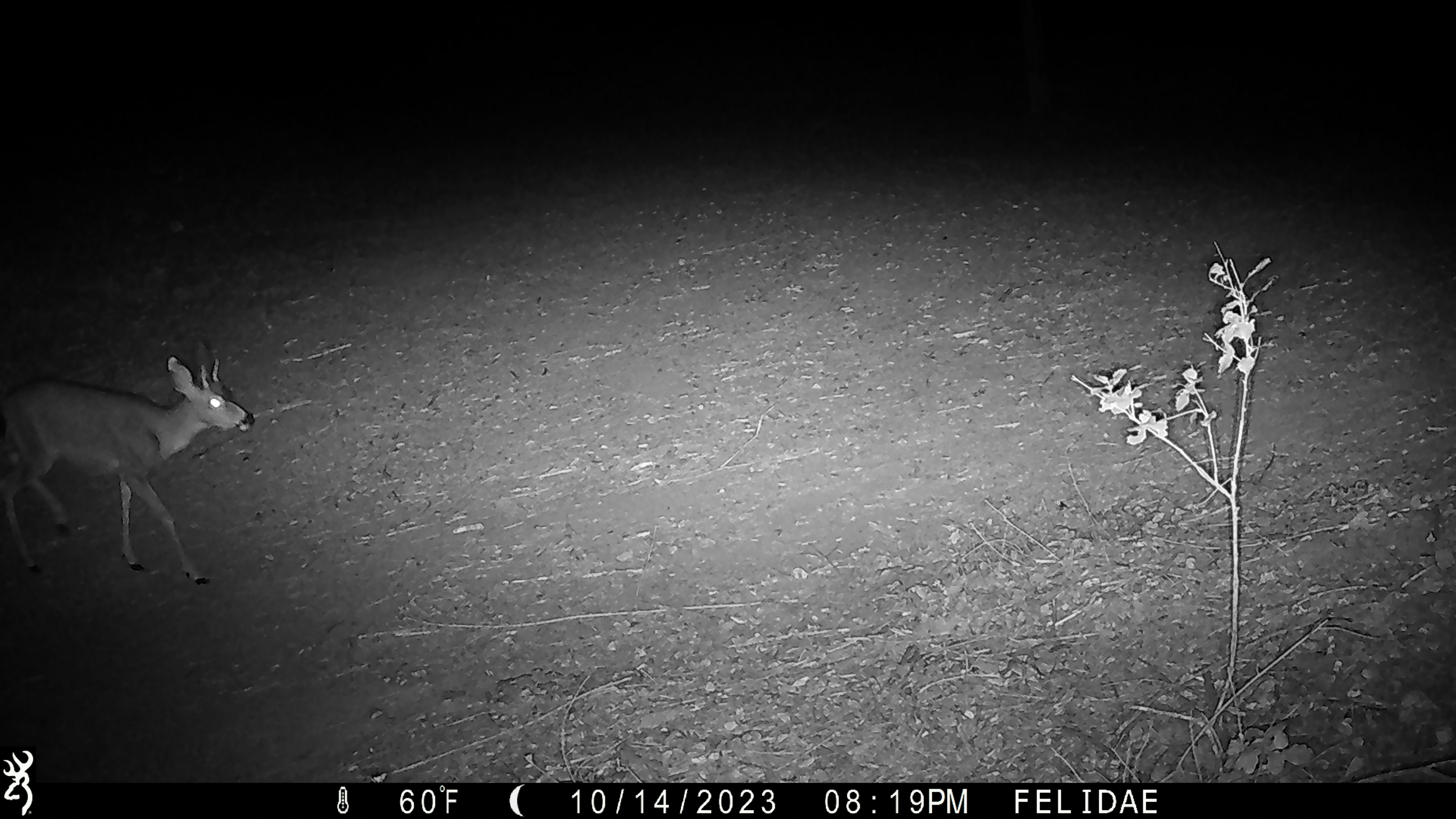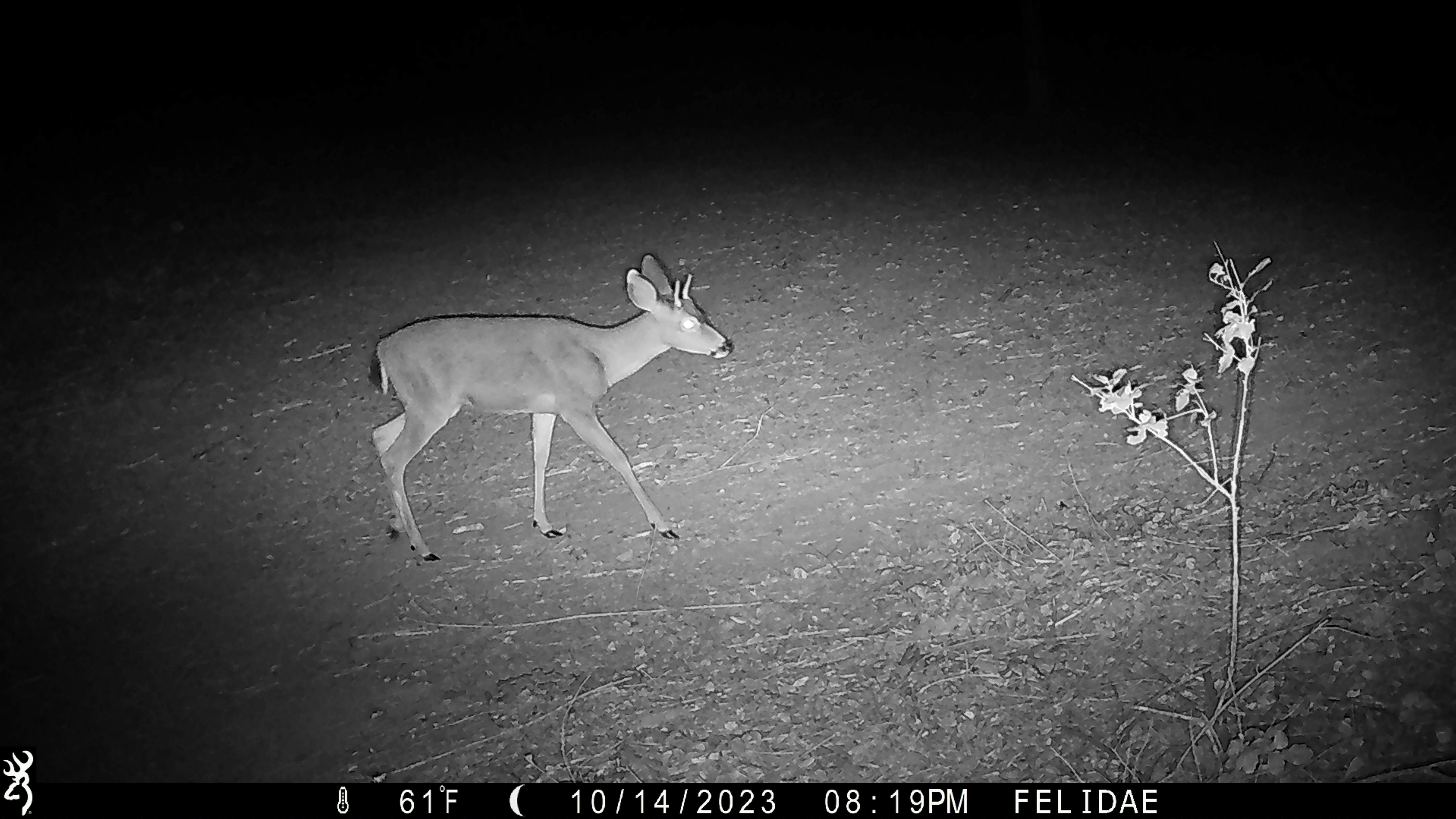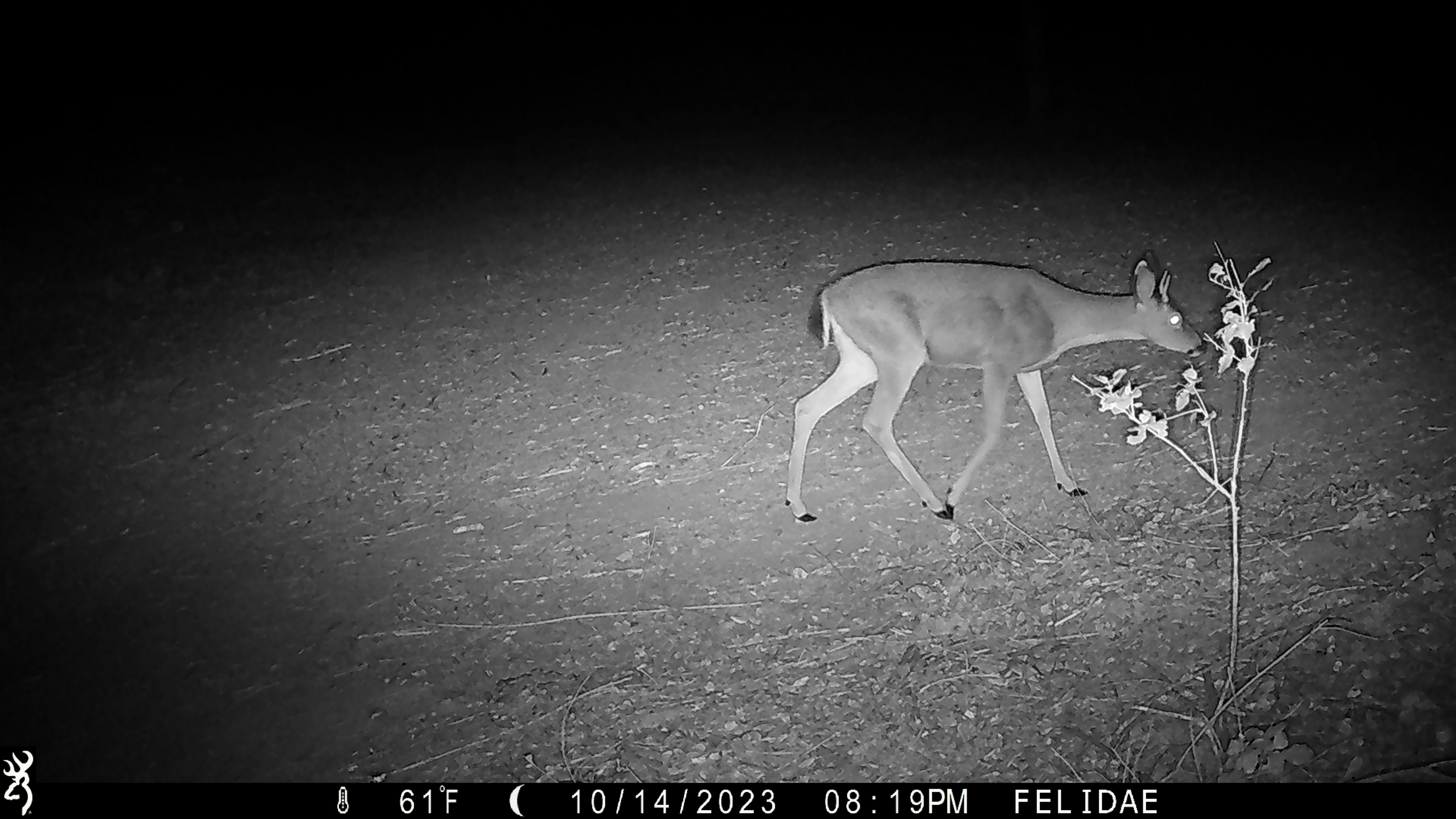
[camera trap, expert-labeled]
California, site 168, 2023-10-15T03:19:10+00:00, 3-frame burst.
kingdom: Animalia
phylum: Chordata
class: Mammalia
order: Artiodactyla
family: Cervidae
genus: Odocoileus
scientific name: Odocoileus hemionus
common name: mule deer